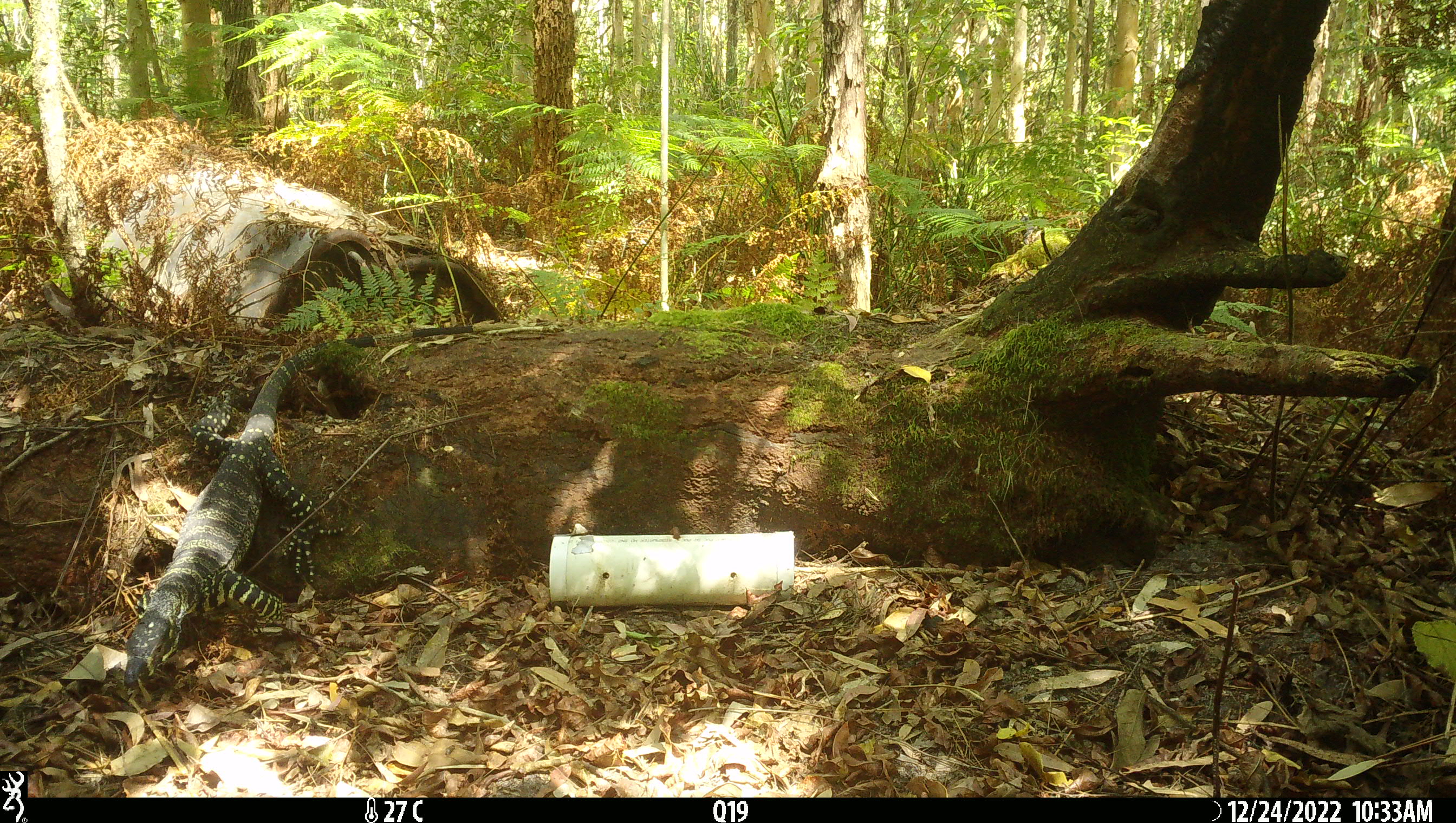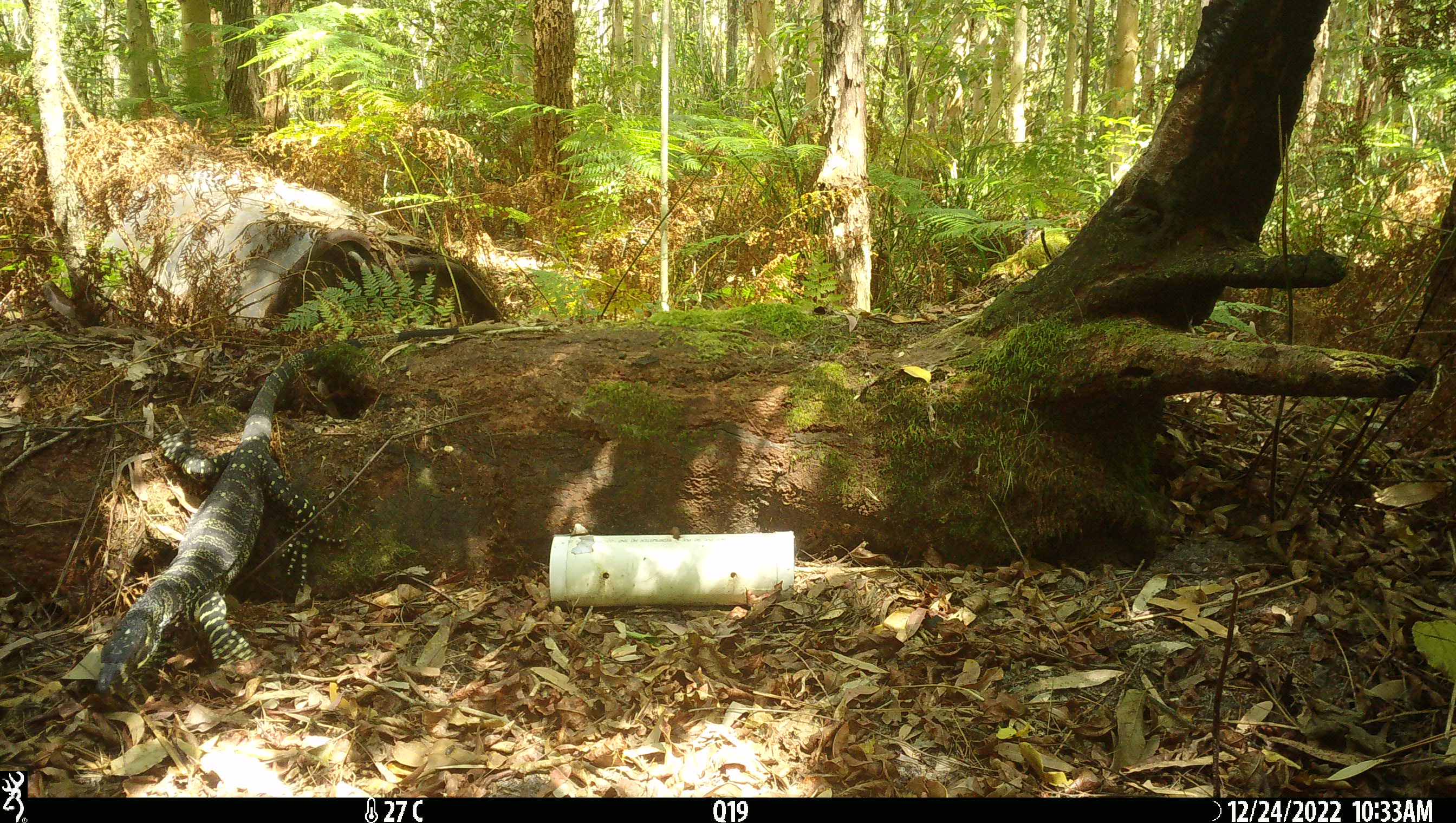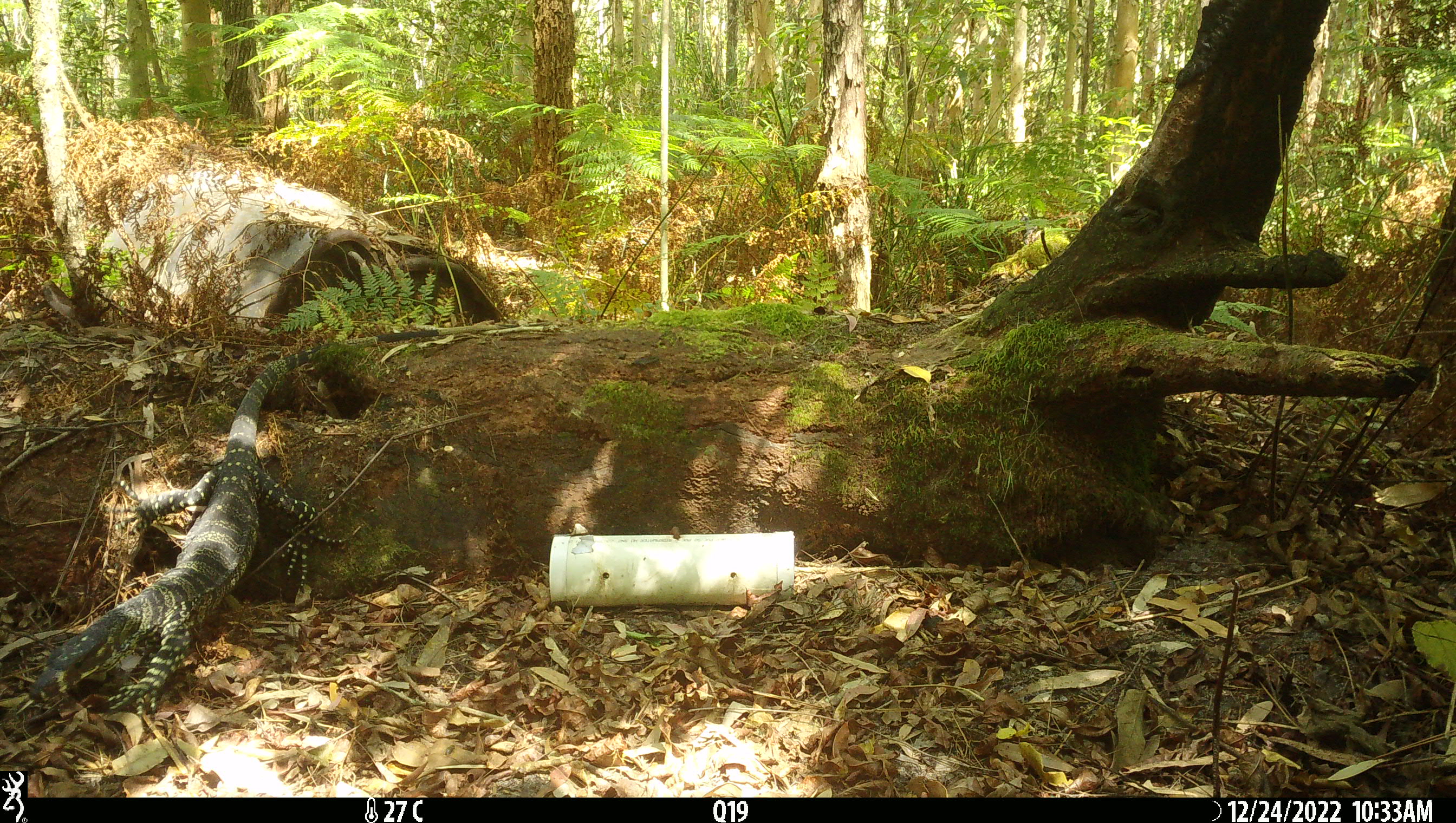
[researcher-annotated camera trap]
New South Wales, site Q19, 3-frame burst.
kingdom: Animalia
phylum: Chordata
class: Reptilia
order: Squamata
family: Varanidae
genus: Varanus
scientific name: Varanus varius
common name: lace monitor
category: goanna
Goanna (lace monitor) (Varanus varius).